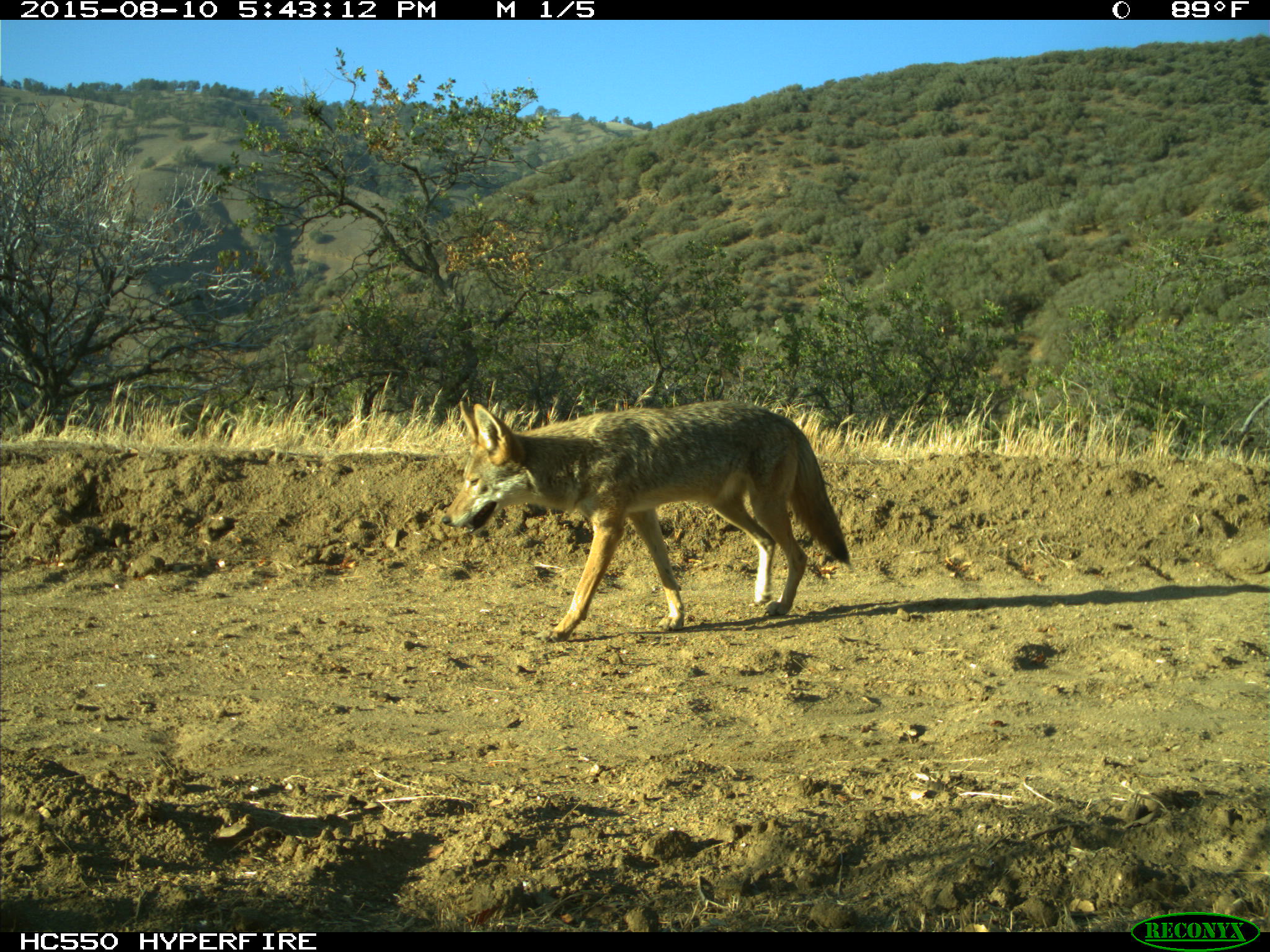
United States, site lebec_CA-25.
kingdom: Animalia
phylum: Chordata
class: Mammalia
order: Carnivora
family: Canidae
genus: Canis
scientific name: Canis latrans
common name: coyote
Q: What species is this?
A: Canis latrans (coyote).